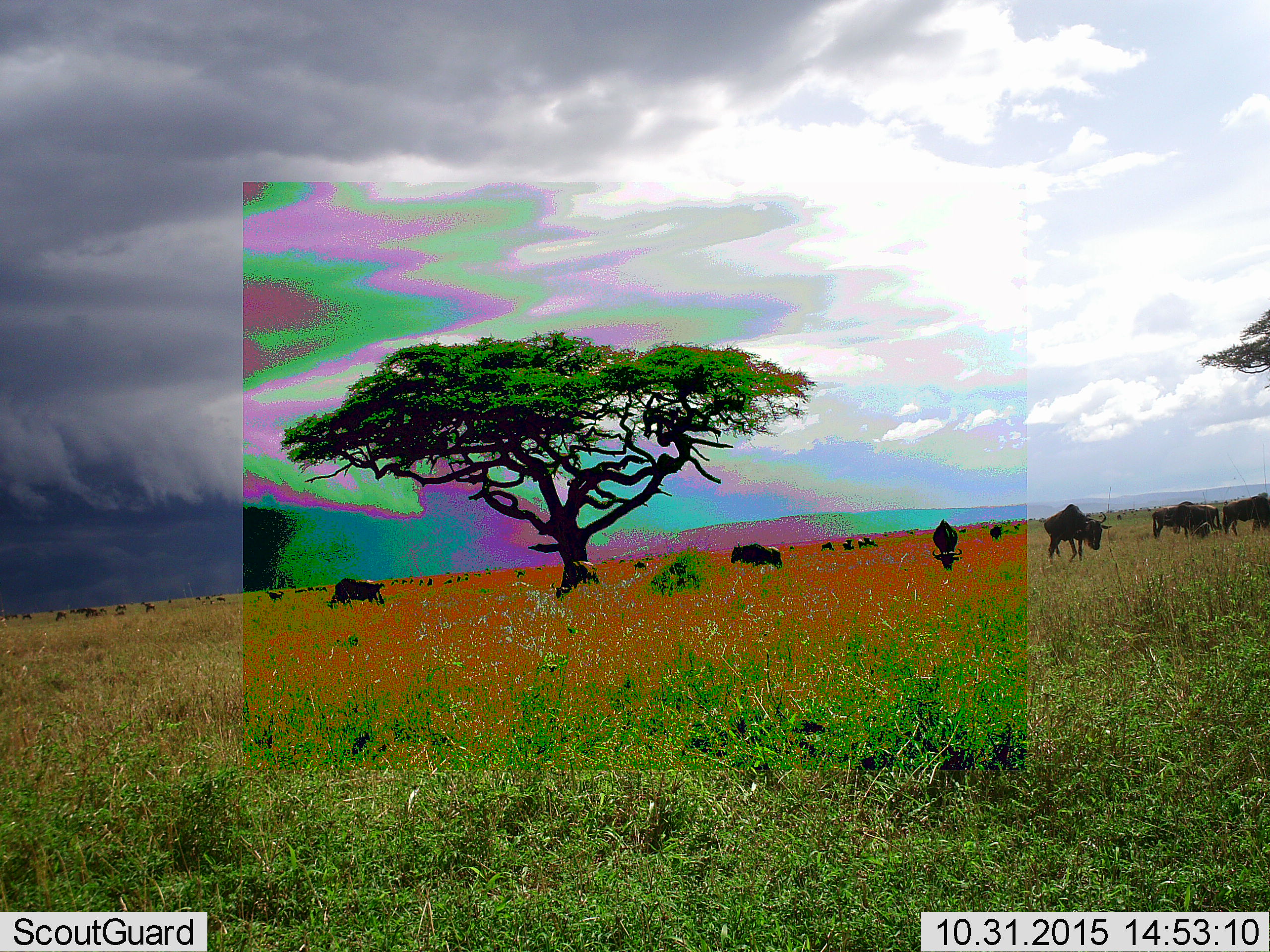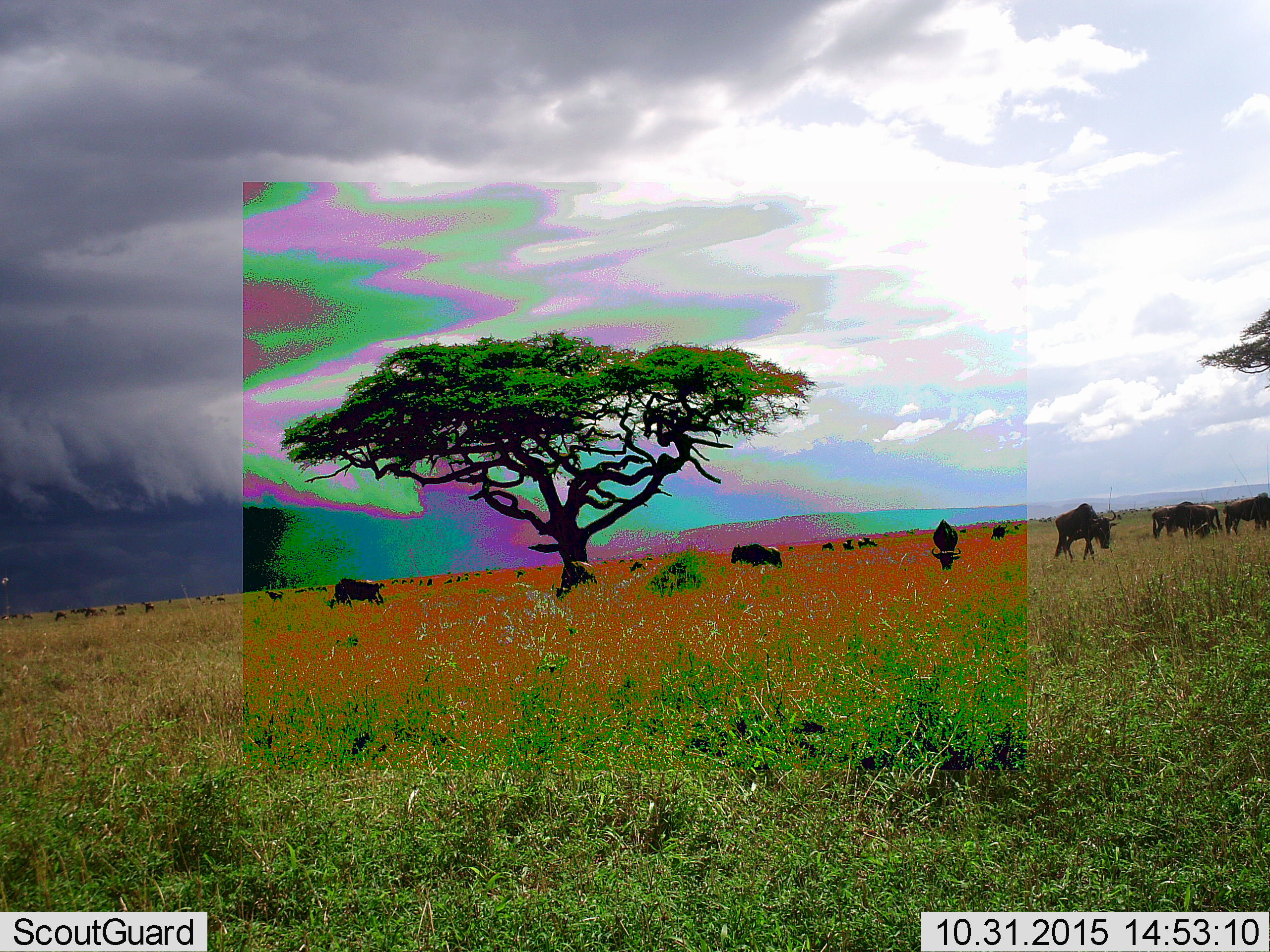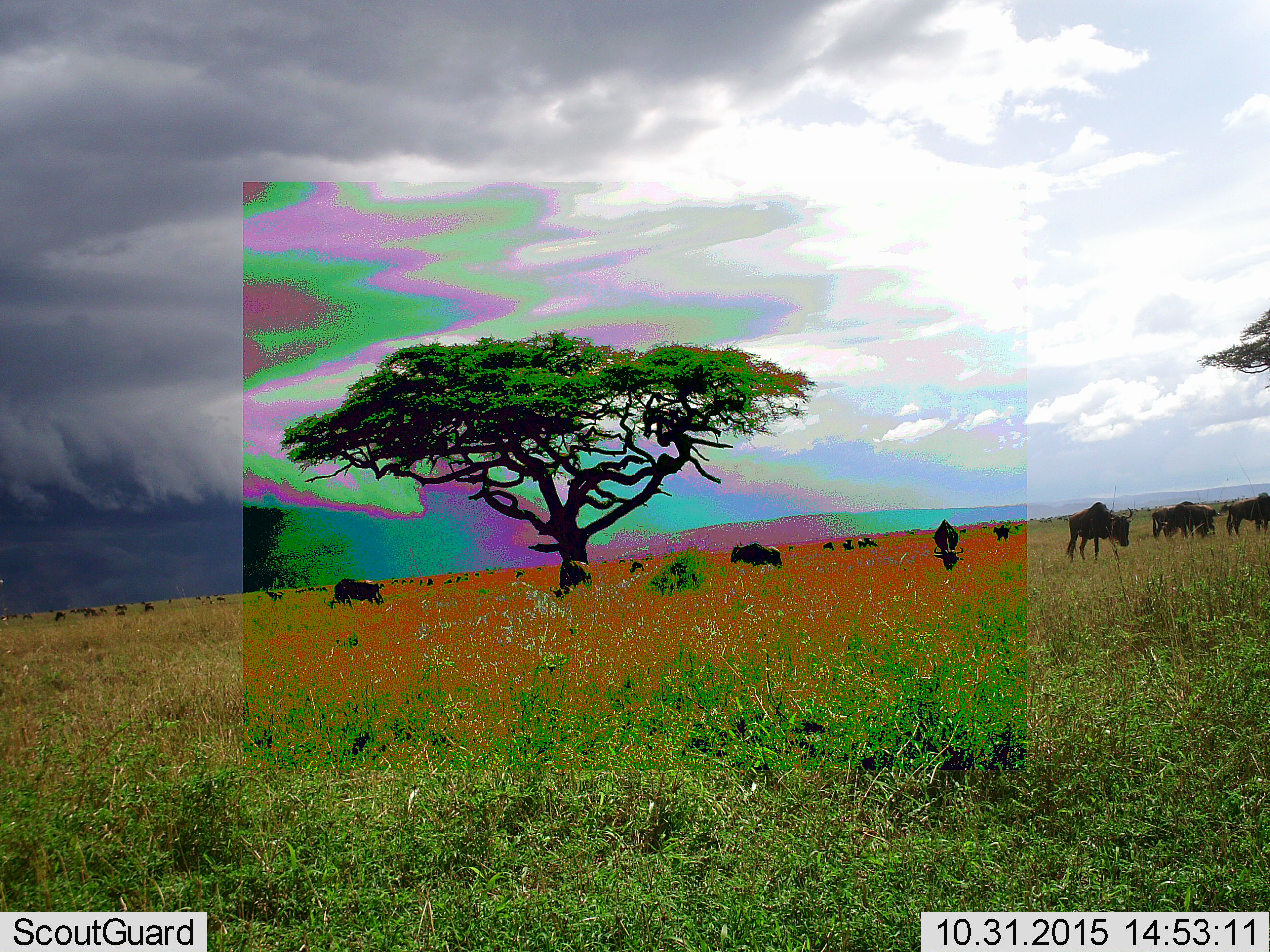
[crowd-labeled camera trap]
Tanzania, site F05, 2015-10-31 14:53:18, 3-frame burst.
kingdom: Animalia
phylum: Chordata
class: Mammalia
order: Artiodactyla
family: Bovidae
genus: Connochaetes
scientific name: Connochaetes taurinus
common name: blue wildebeest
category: wildebeest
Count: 11-50.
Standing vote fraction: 43%.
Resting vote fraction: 7%.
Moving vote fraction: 50%.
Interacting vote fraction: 0%.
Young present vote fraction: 0%.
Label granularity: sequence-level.